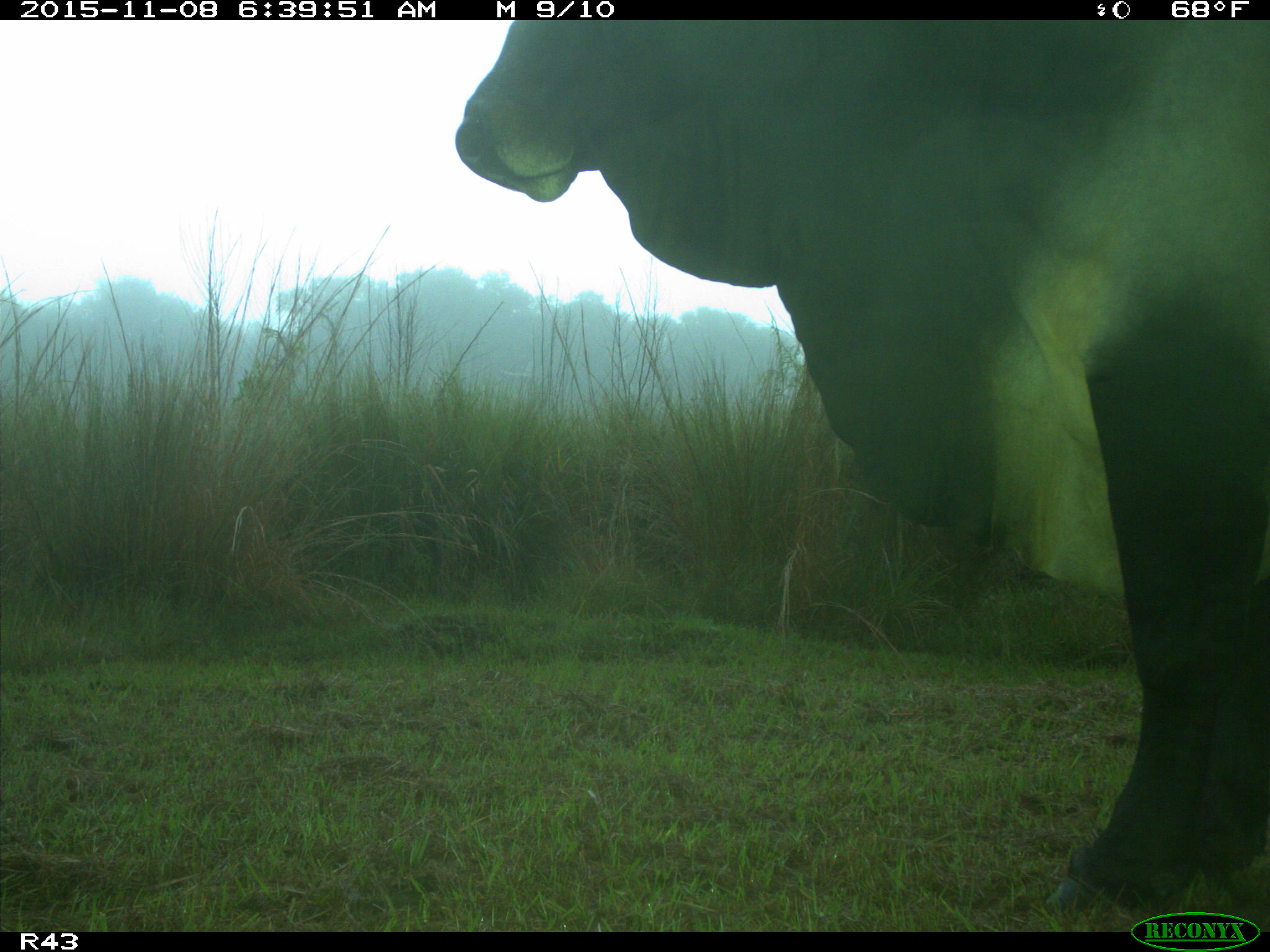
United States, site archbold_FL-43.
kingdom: Animalia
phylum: Chordata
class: Mammalia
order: Artiodactyla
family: Bovidae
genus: Bos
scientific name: Bos taurus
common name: domestic cow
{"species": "Bos taurus (domestic cow)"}